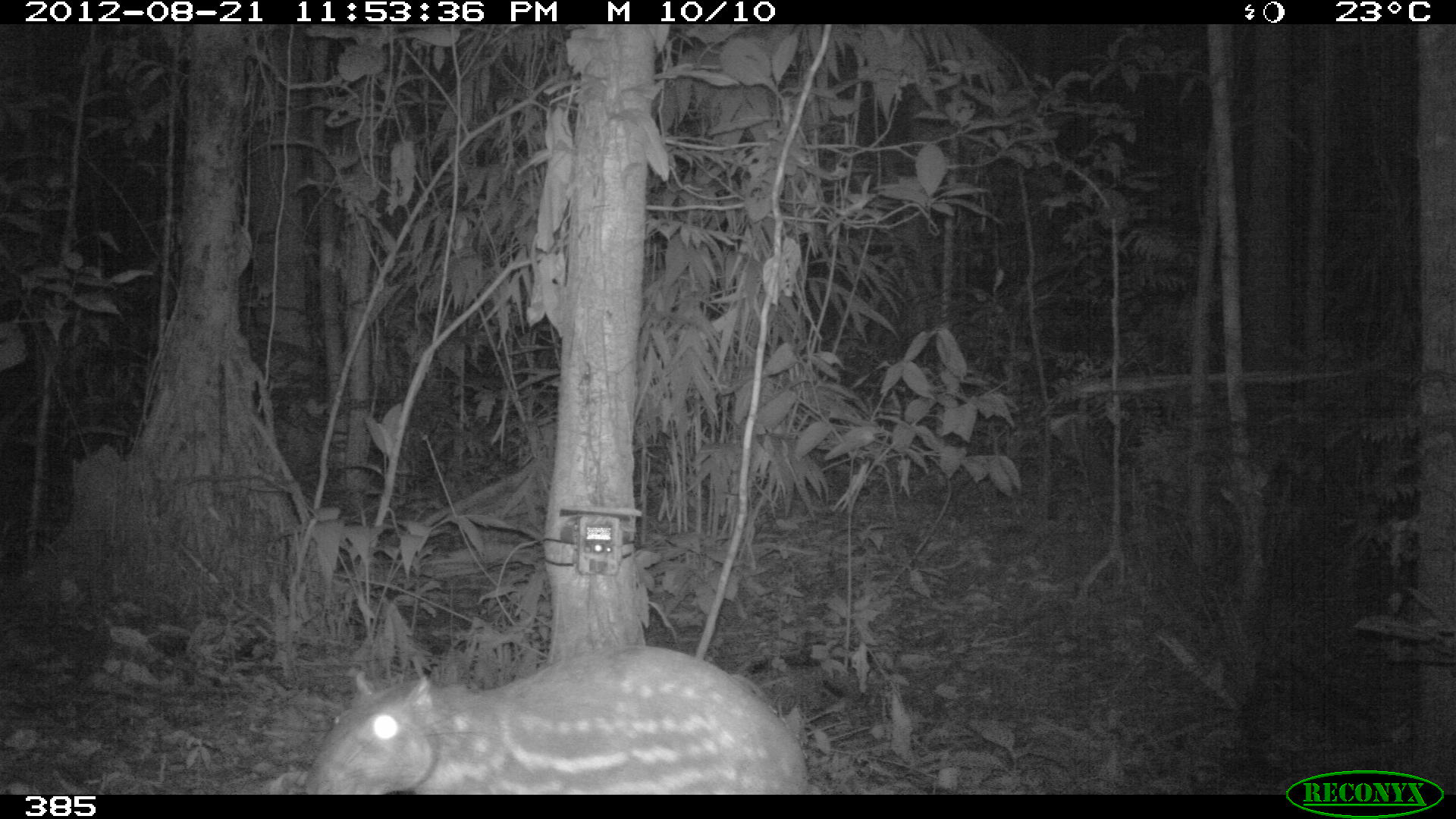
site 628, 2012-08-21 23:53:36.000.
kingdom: Animalia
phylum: Chordata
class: Mammalia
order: Rodentia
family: Cuniculidae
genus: Cuniculus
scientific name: Cuniculus paca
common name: spotted paca